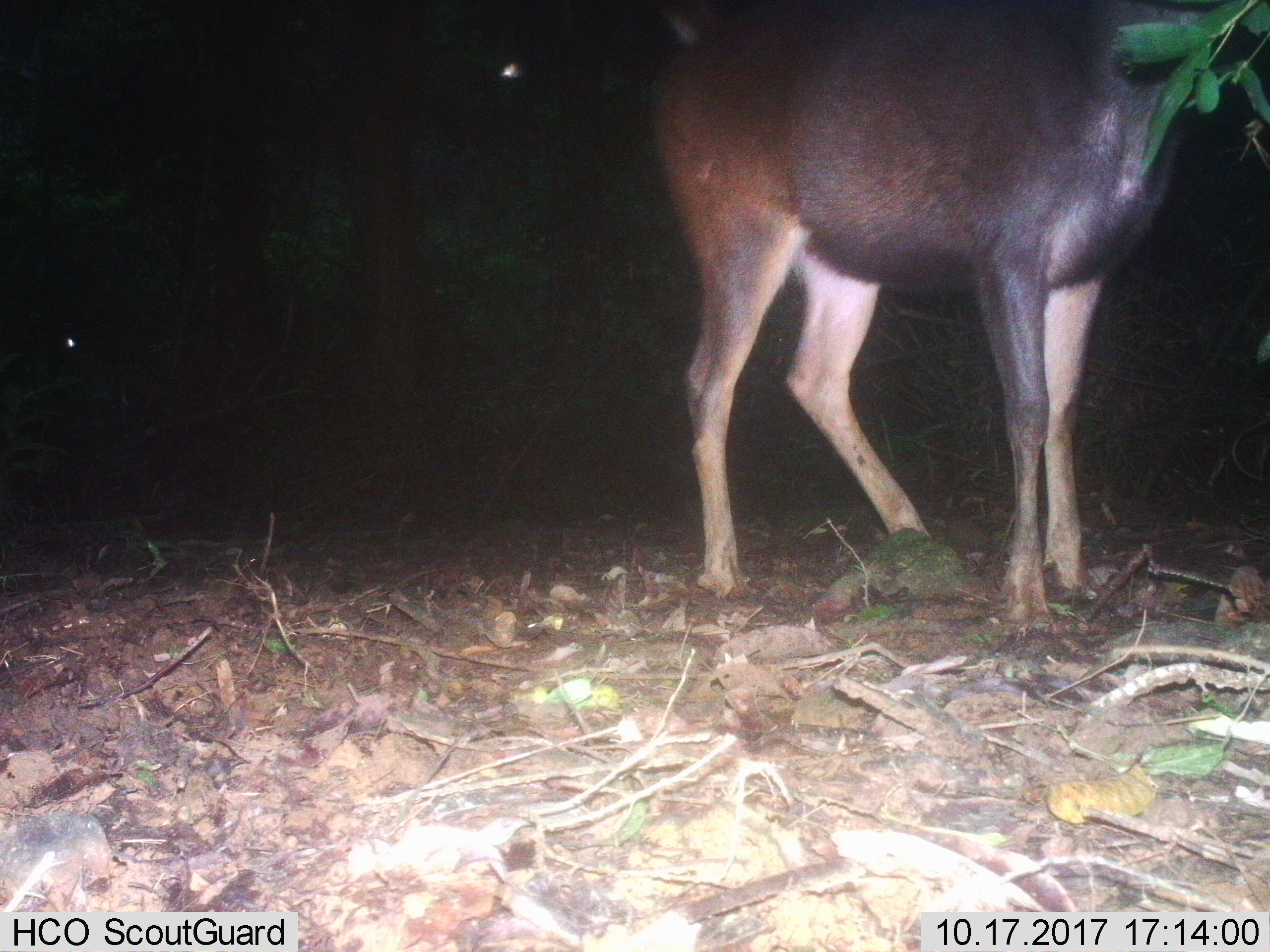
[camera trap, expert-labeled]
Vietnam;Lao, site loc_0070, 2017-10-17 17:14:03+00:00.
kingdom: Animalia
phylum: Chordata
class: Mammalia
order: Artiodactyla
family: Cervidae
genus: Rusa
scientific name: Rusa unicolor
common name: sambar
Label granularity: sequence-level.